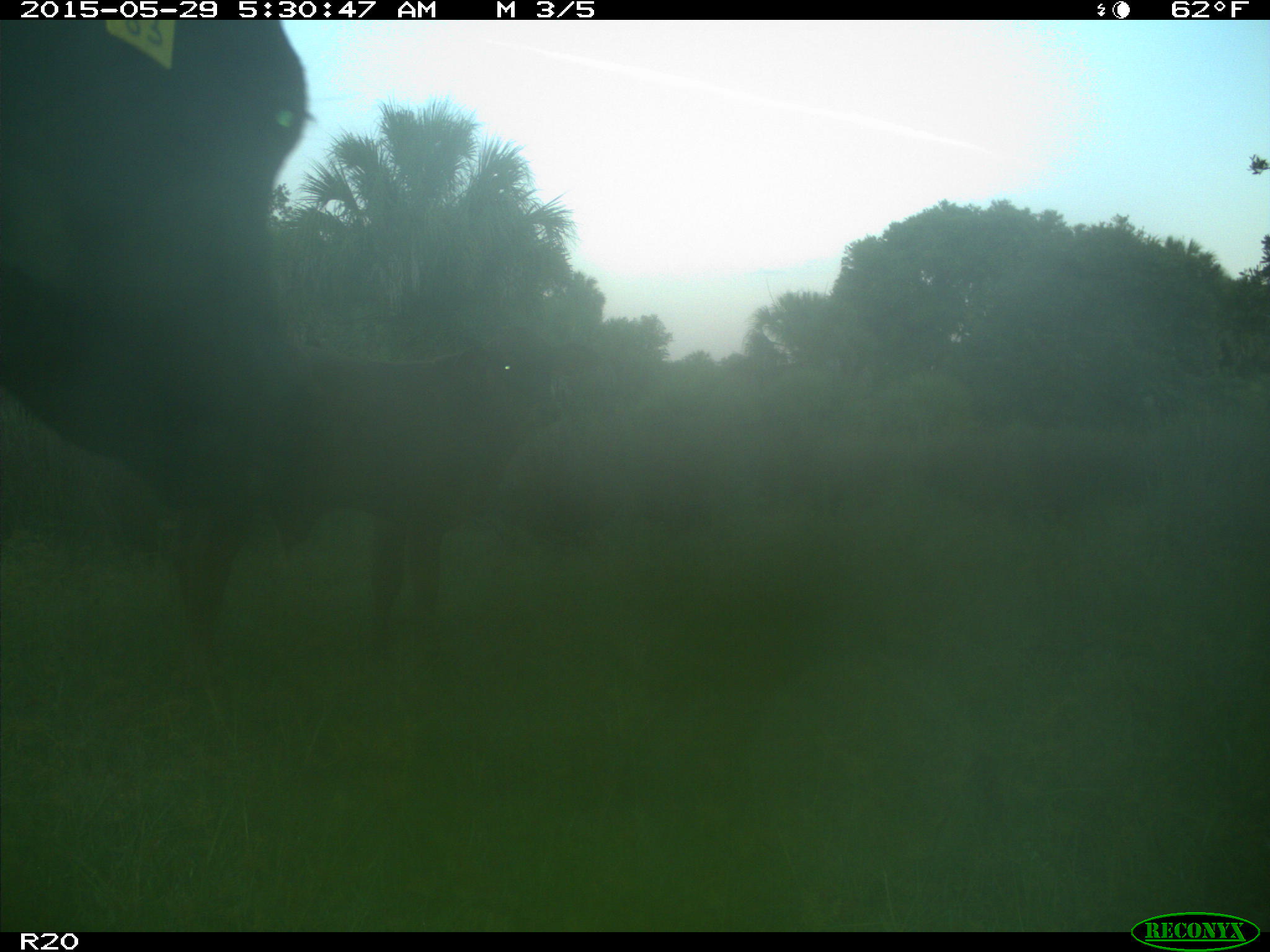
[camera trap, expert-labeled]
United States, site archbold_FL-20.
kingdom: Animalia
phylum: Chordata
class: Mammalia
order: Artiodactyla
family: Bovidae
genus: Bos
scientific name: Bos taurus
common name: domestic cow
Bos taurus (domestic cow).